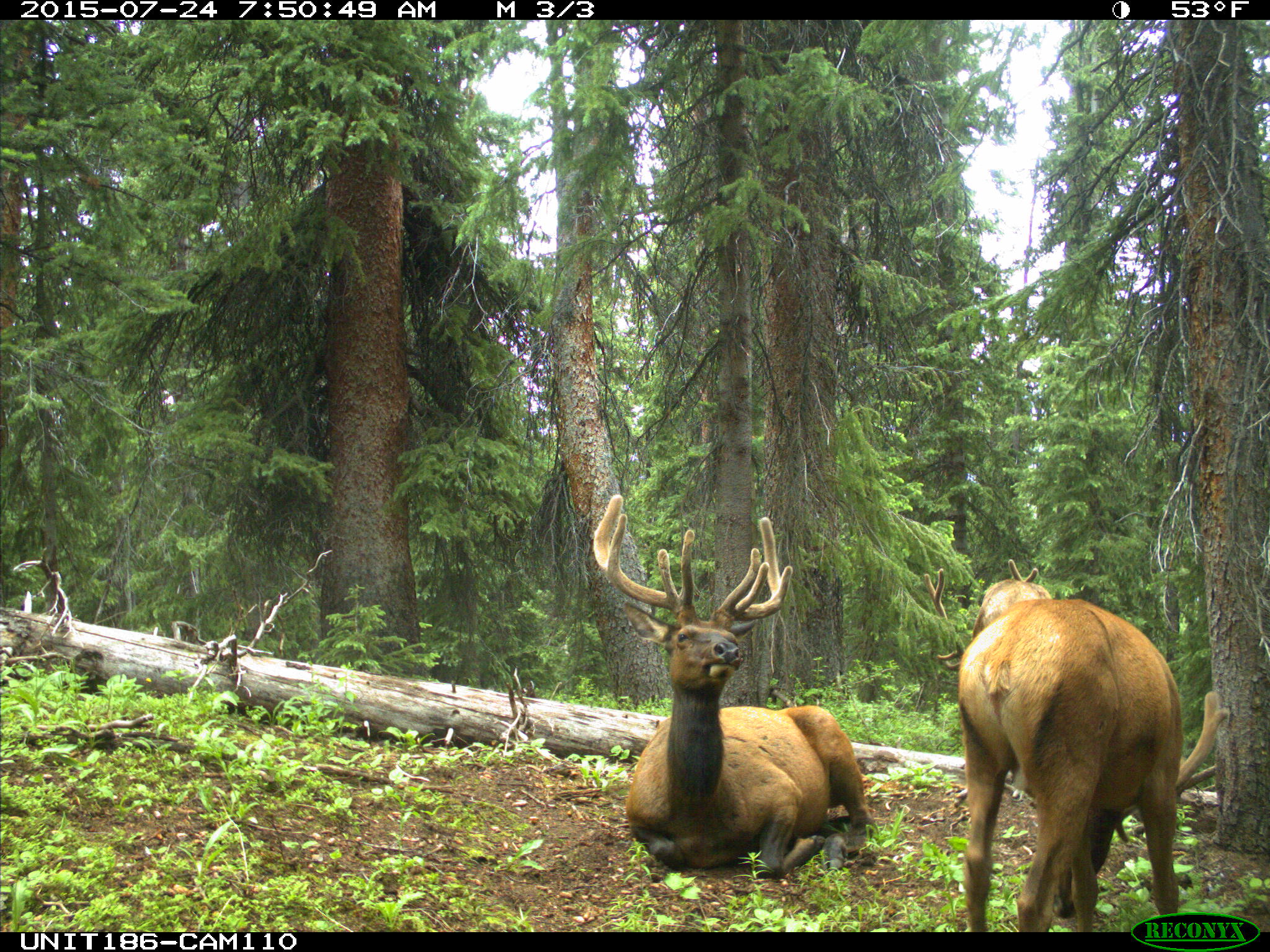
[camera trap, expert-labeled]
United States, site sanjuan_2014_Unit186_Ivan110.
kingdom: Animalia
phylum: Chordata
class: Mammalia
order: Artiodactyla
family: Cervidae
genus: Cervus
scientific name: Cervus elaphus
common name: red deer